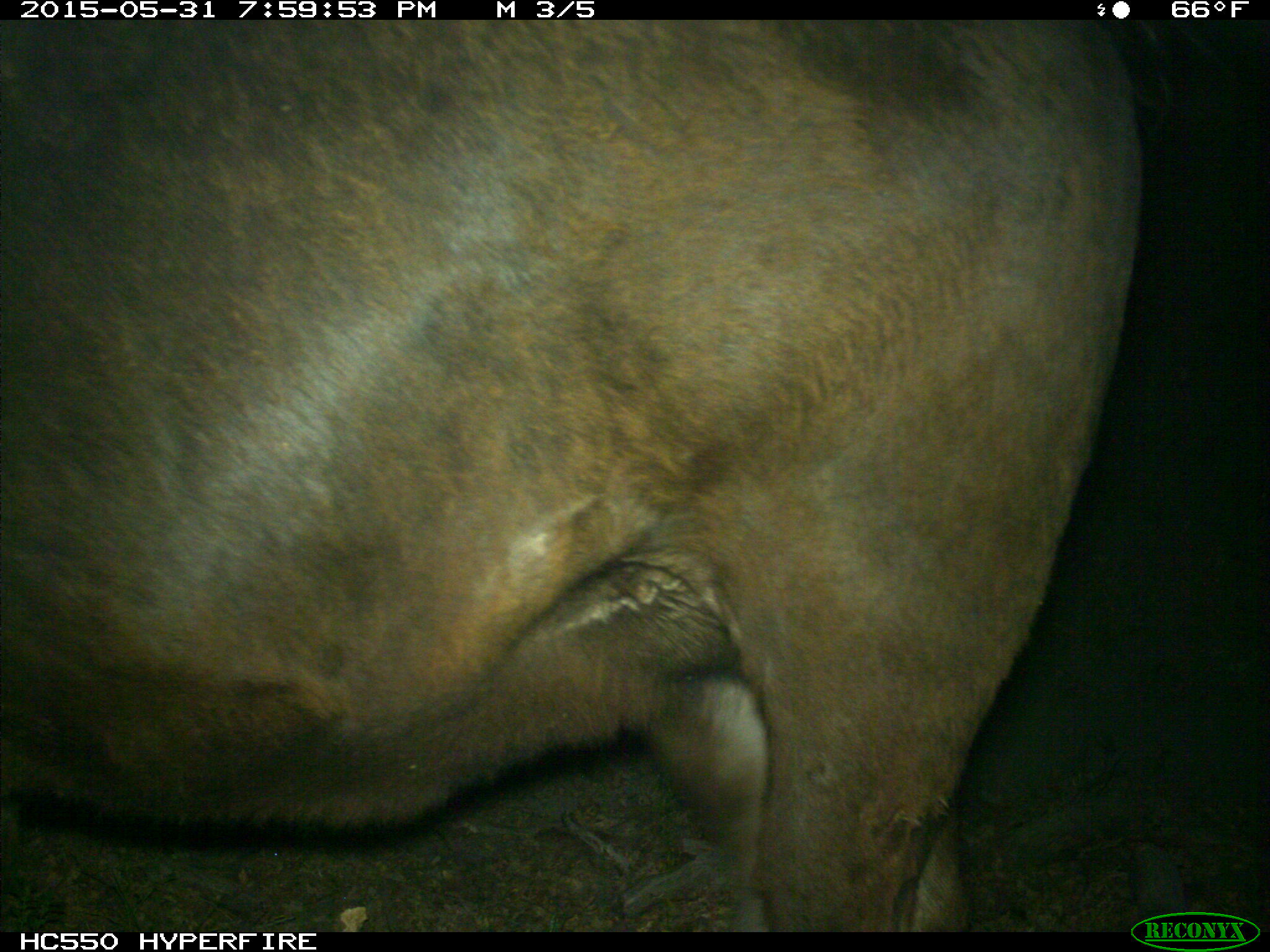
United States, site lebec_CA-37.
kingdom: Animalia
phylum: Chordata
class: Mammalia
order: Artiodactyla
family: Bovidae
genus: Bos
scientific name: Bos taurus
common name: domestic cow